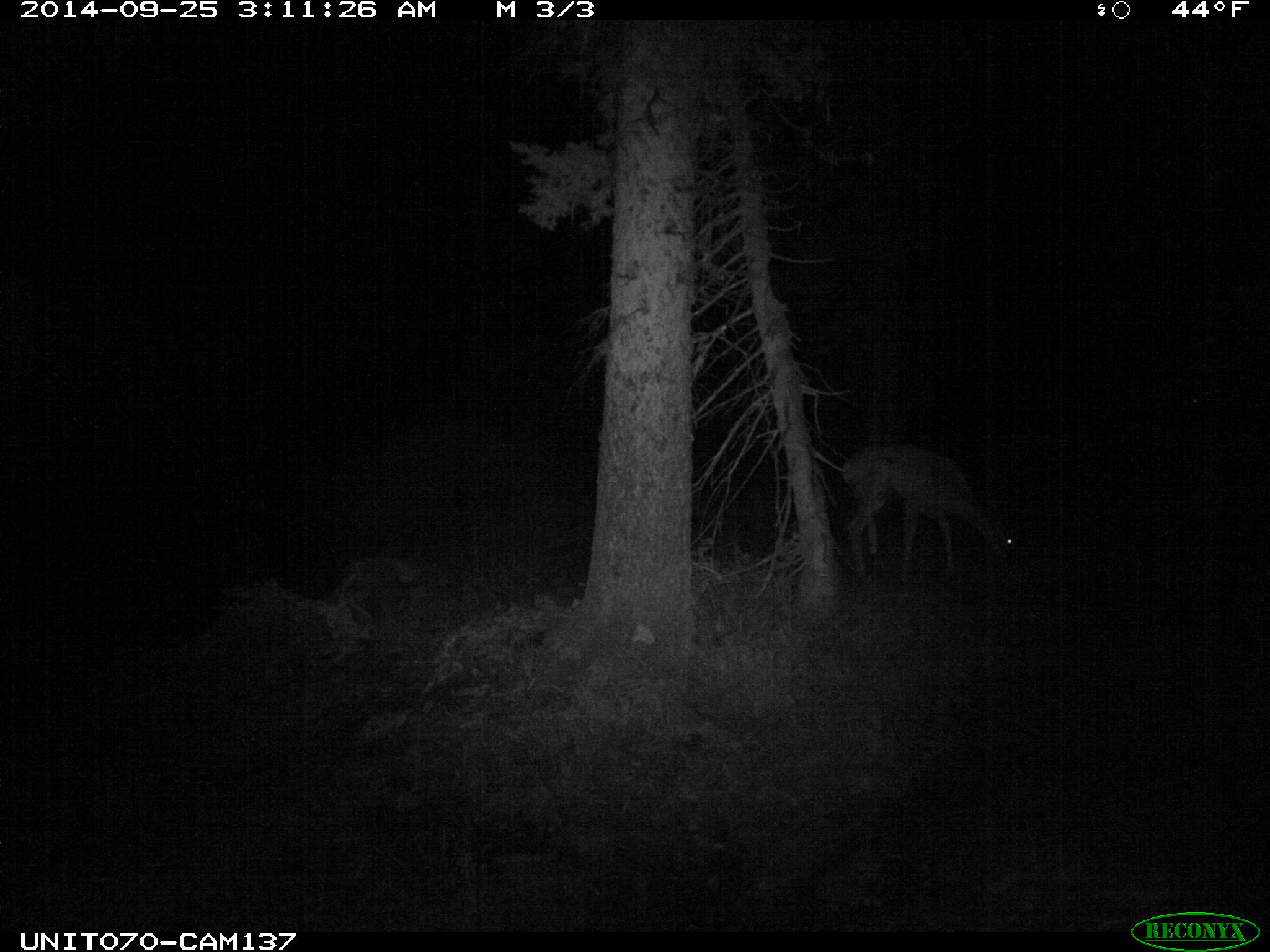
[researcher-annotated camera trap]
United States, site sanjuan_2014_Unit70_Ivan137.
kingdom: Animalia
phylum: Chordata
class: Mammalia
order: Artiodactyla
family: Cervidae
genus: Odocoileus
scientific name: Odocoileus hemionus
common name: mule deer